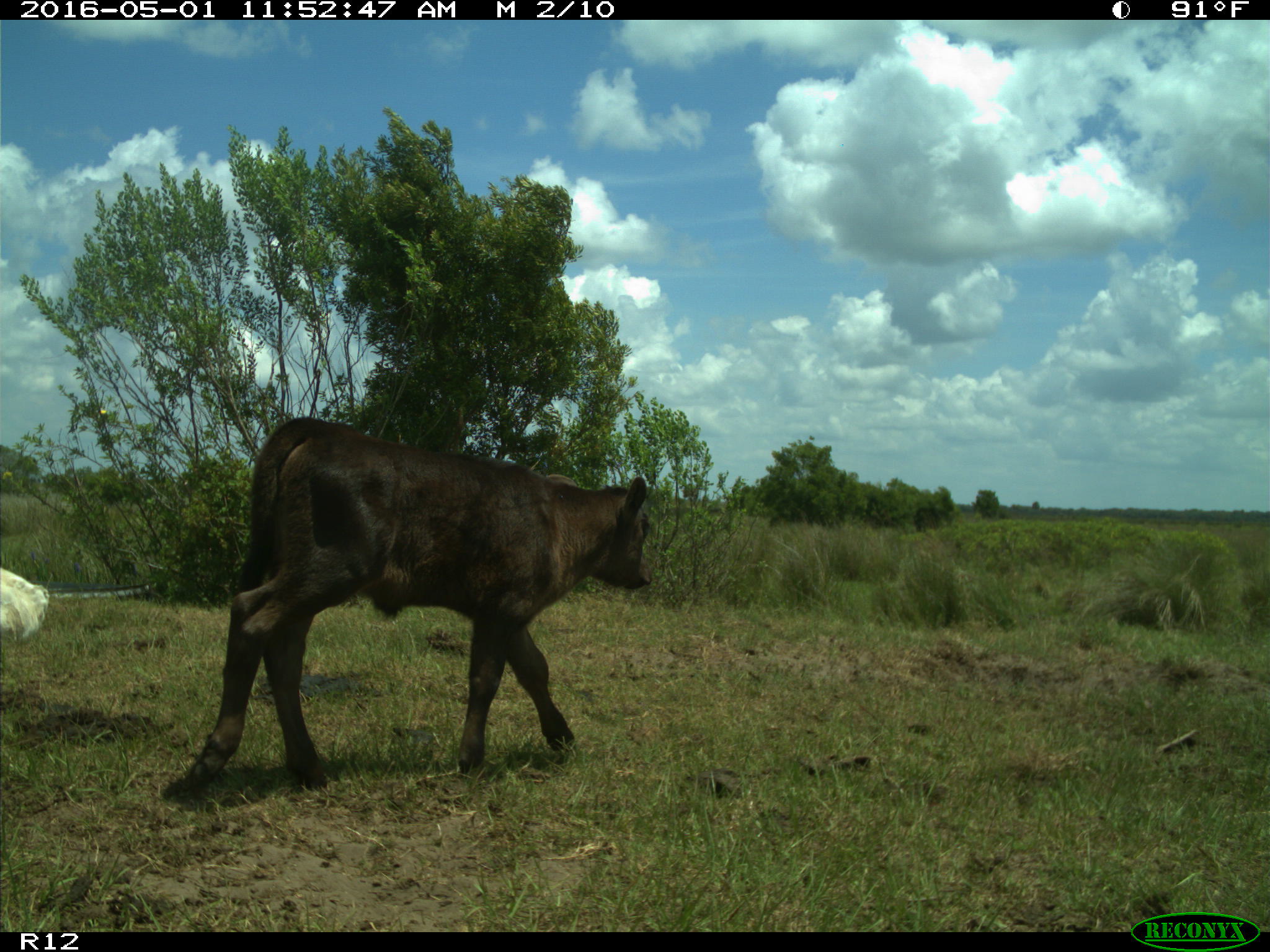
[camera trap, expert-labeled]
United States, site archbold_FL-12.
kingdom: Animalia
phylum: Chordata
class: Mammalia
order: Artiodactyla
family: Bovidae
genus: Bos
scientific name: Bos taurus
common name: domestic cow